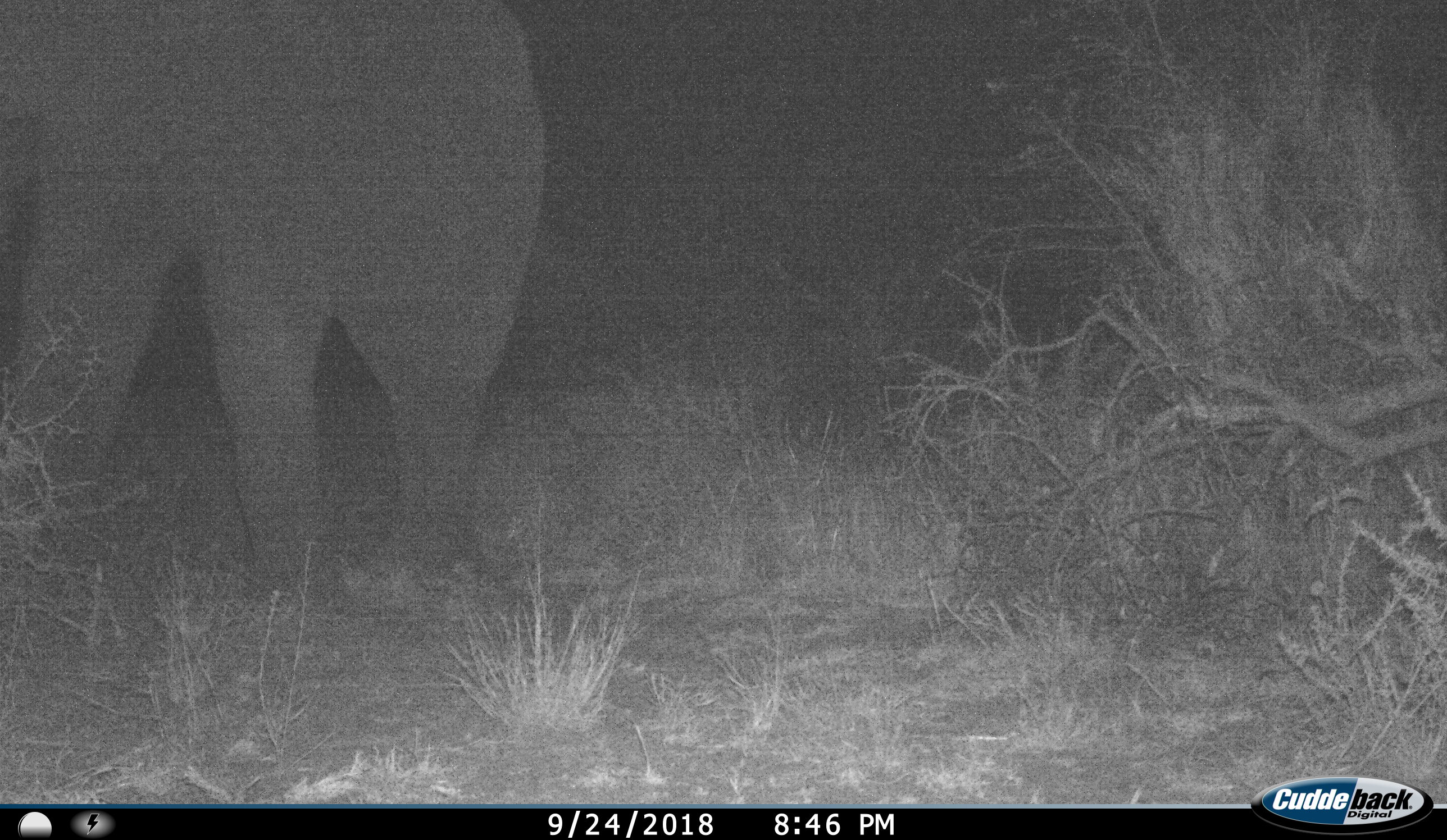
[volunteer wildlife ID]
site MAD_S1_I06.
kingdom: Animalia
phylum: Chordata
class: Mammalia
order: Proboscidea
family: Elephantidae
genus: Loxodonta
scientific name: Loxodonta africana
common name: african bush elephant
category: elephant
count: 1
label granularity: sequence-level